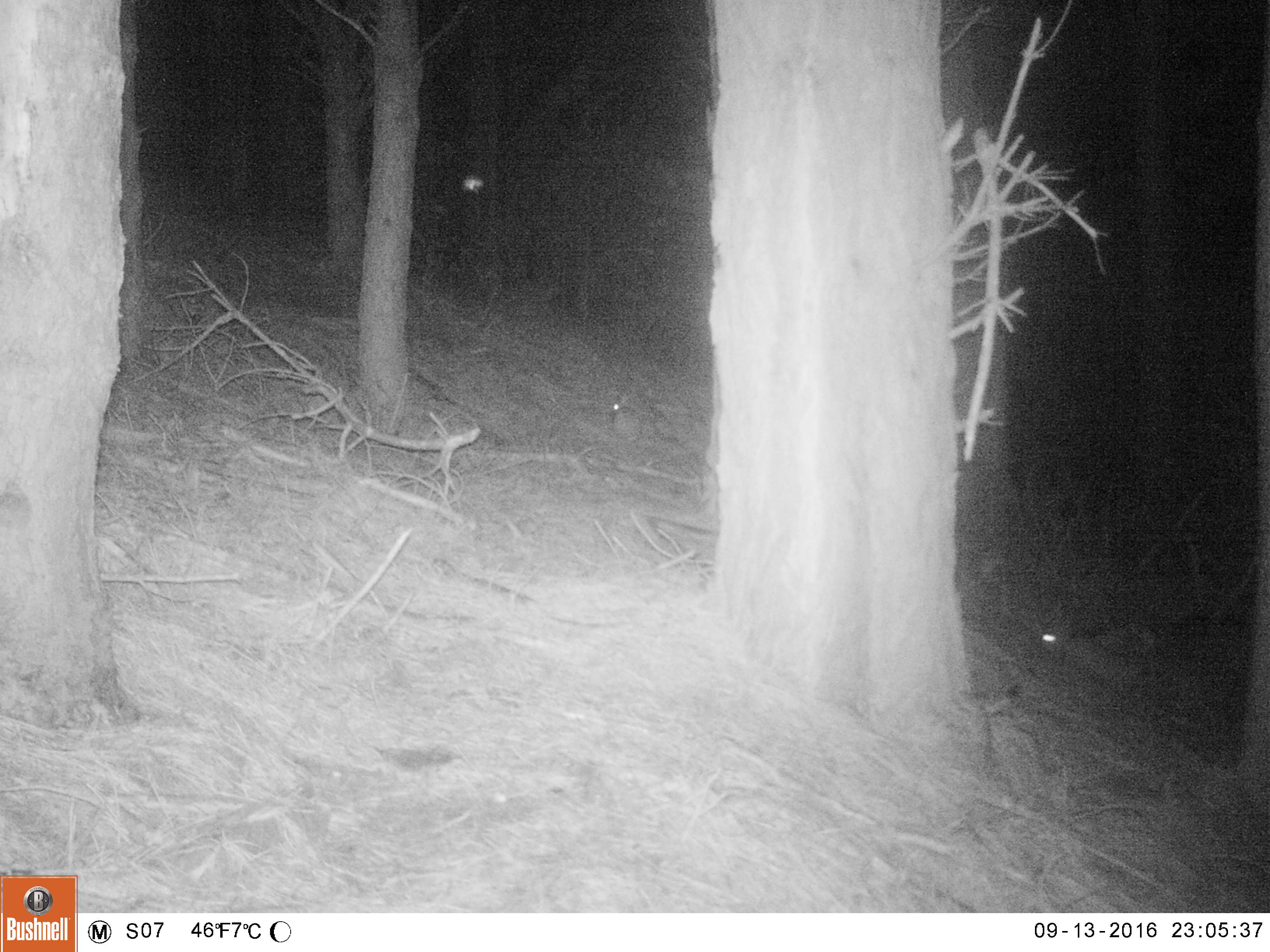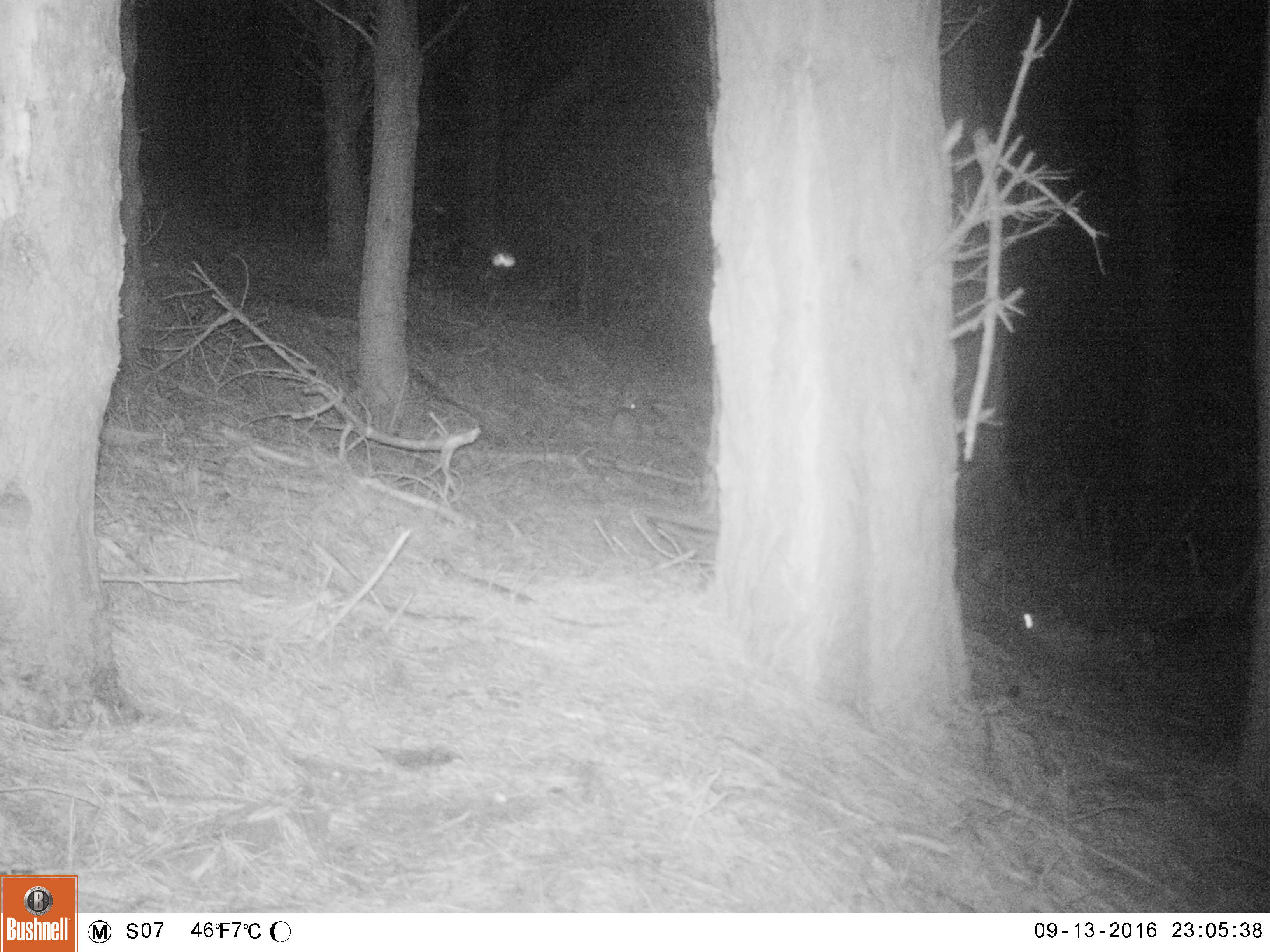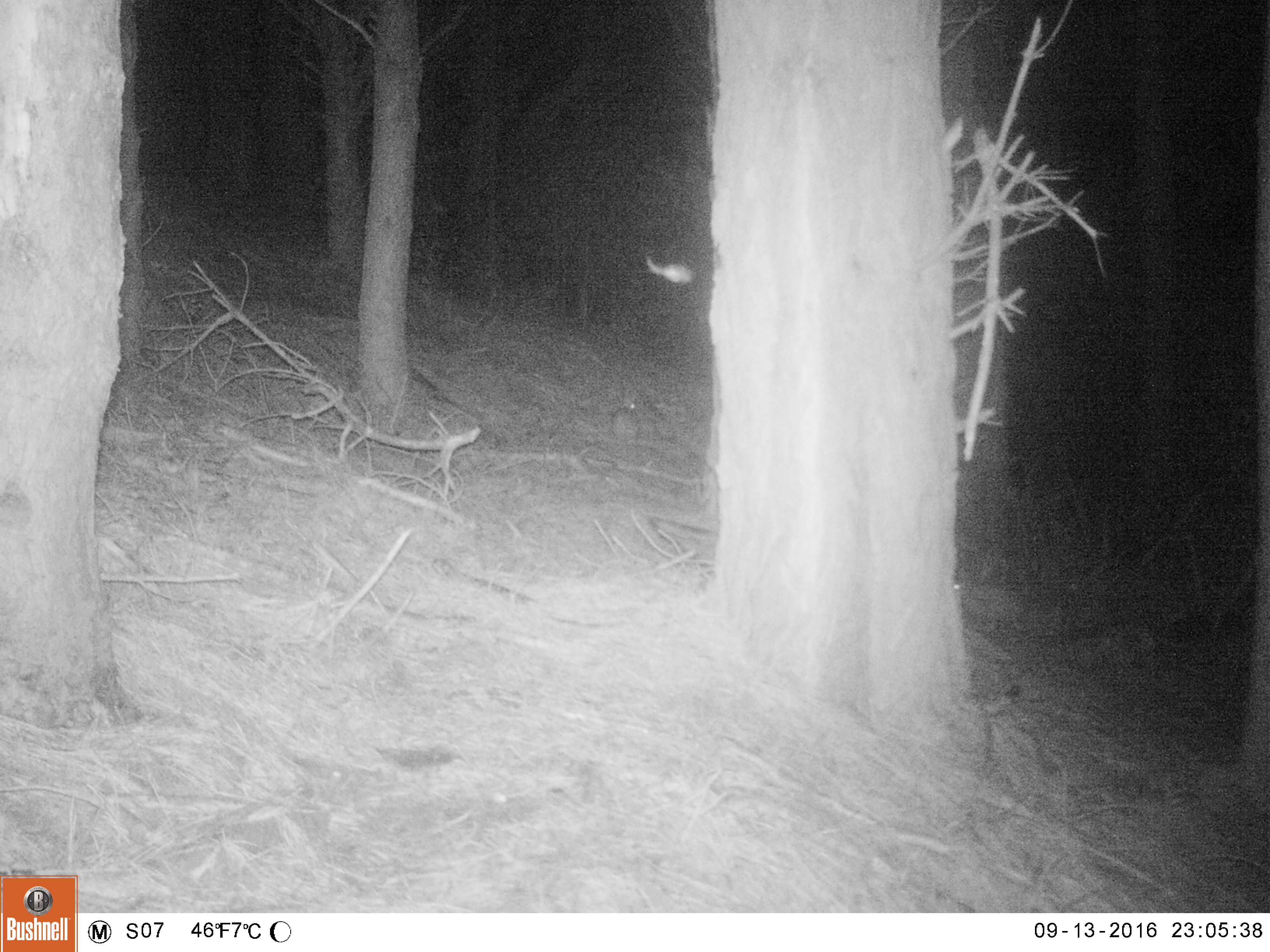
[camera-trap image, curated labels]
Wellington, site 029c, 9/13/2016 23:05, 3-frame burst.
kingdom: Animalia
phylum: Chordata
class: Mammalia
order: Lagomorpha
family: Leporidae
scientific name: Leporidae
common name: rabbit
Rabbit (Leporidae).